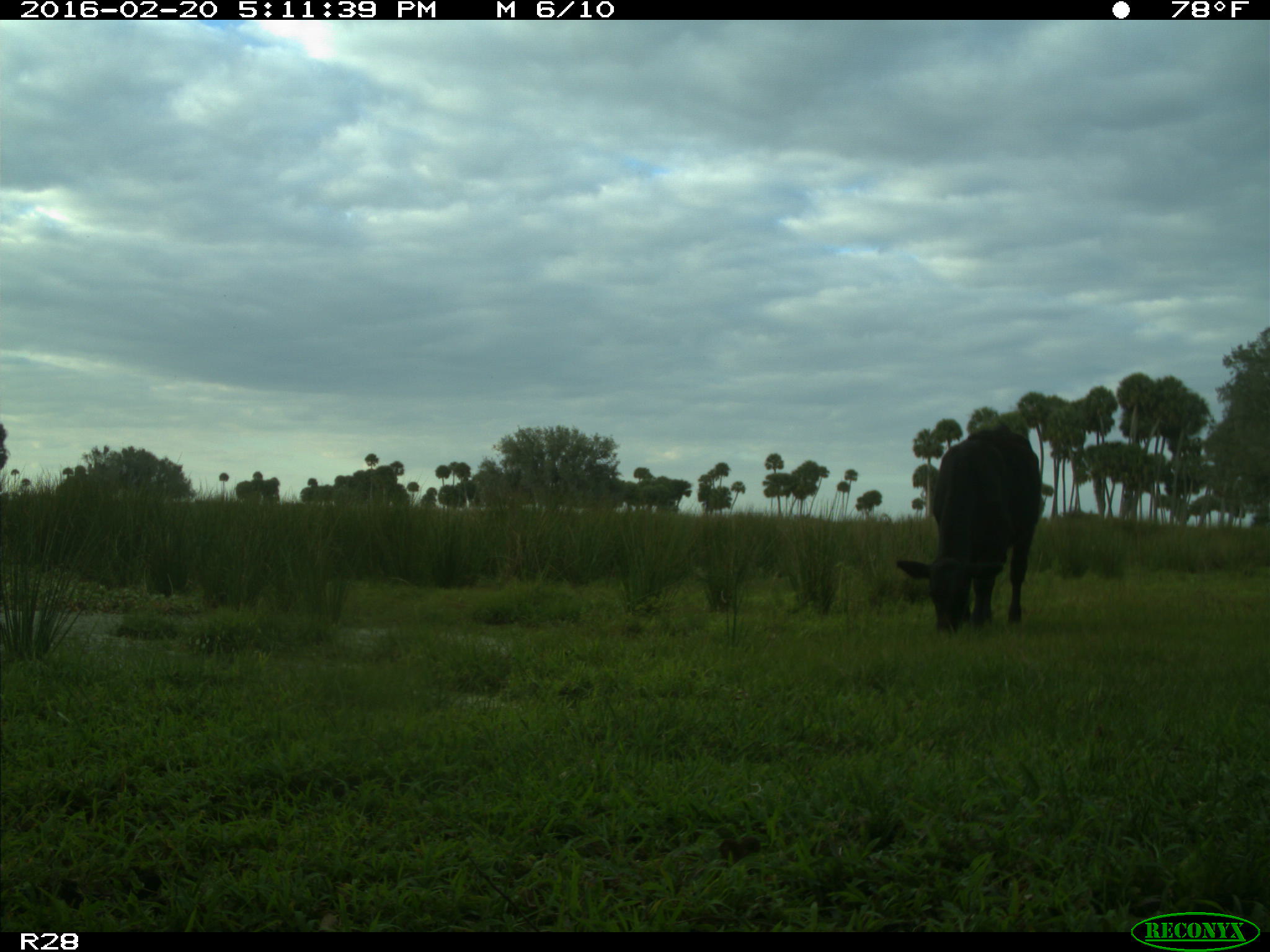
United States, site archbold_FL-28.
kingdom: Animalia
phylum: Chordata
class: Mammalia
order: Artiodactyla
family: Bovidae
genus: Bos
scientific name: Bos taurus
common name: domestic cow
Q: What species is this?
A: Bos taurus (domestic cow).